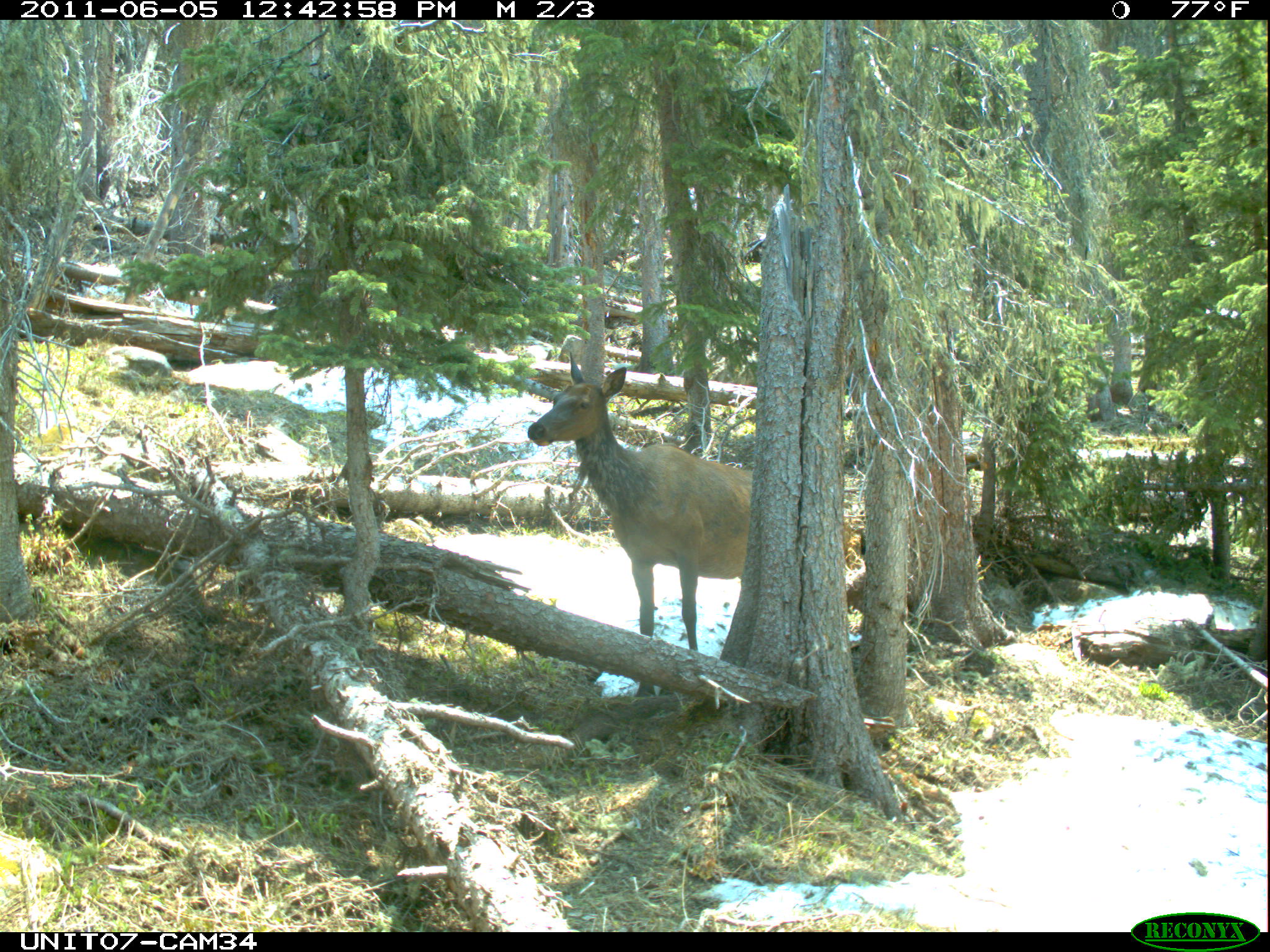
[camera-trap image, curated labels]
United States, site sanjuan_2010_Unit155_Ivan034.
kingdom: Animalia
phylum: Chordata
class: Mammalia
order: Artiodactyla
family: Cervidae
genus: Cervus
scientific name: Cervus elaphus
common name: red deer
Cervus elaphus (red deer).